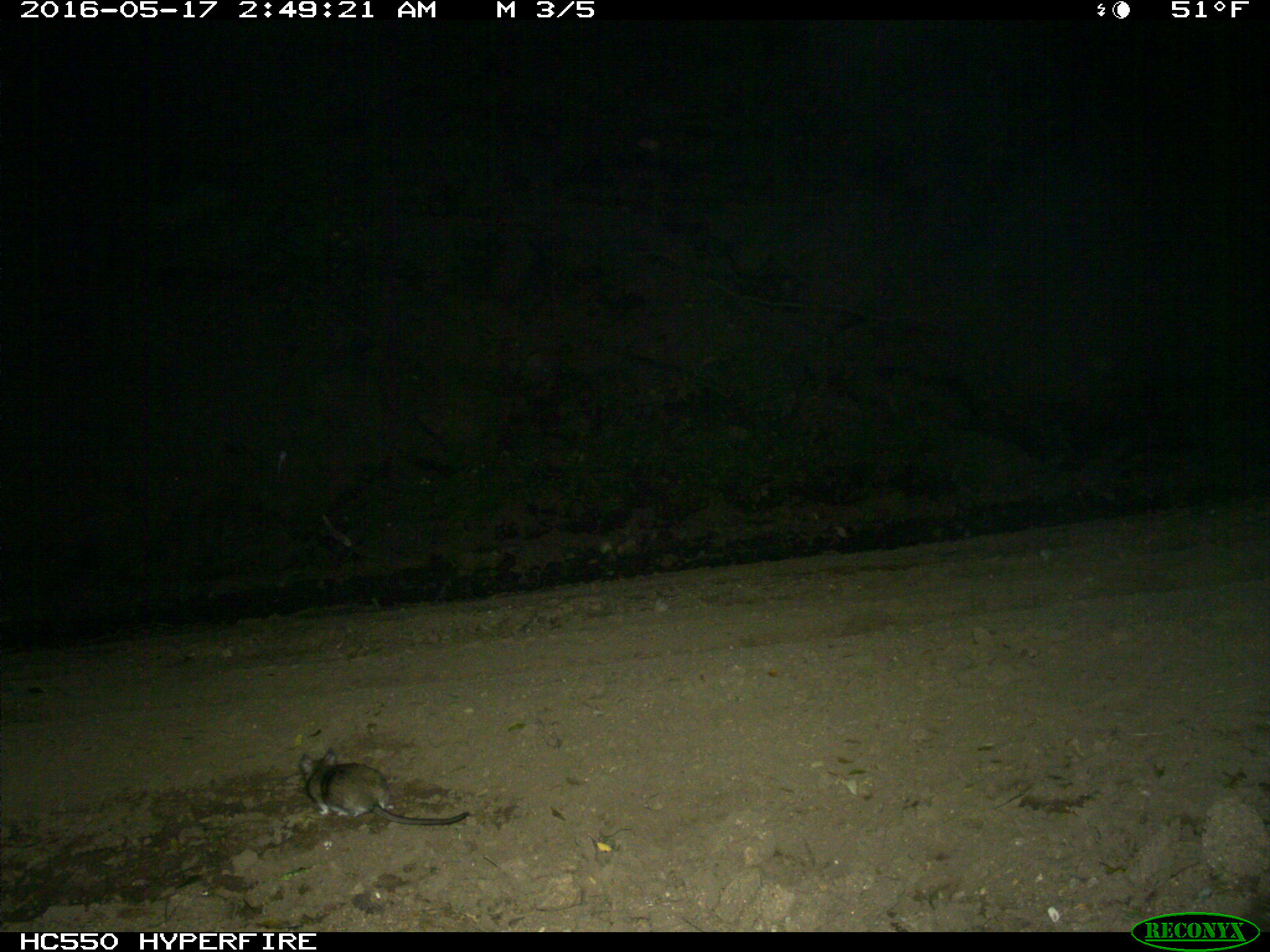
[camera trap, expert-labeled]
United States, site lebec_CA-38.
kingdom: Animalia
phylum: Chordata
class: Mammalia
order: Rodentia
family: Cricetidae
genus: Neotoma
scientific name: Neotoma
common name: pack rat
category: unidentified pack rat